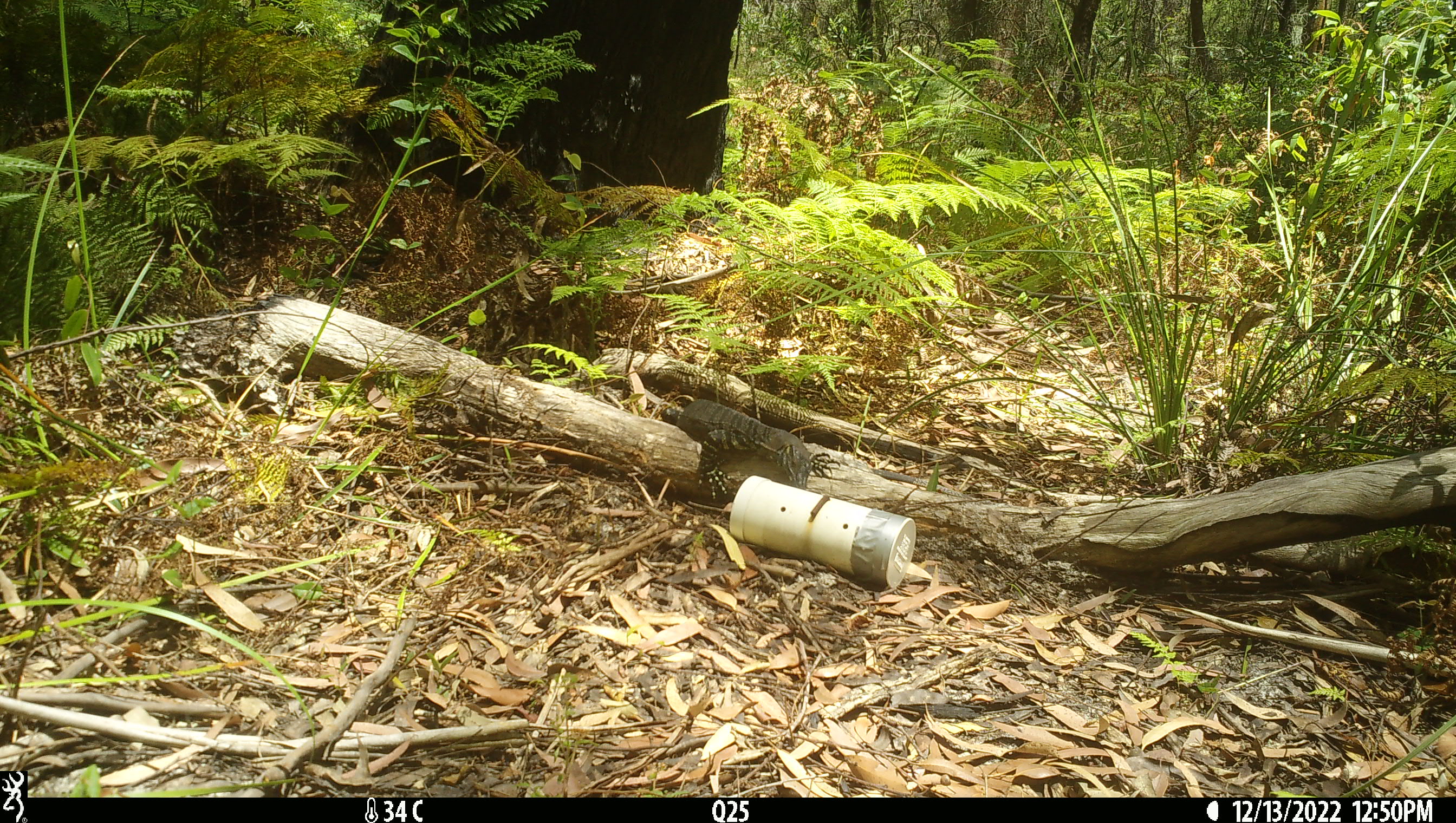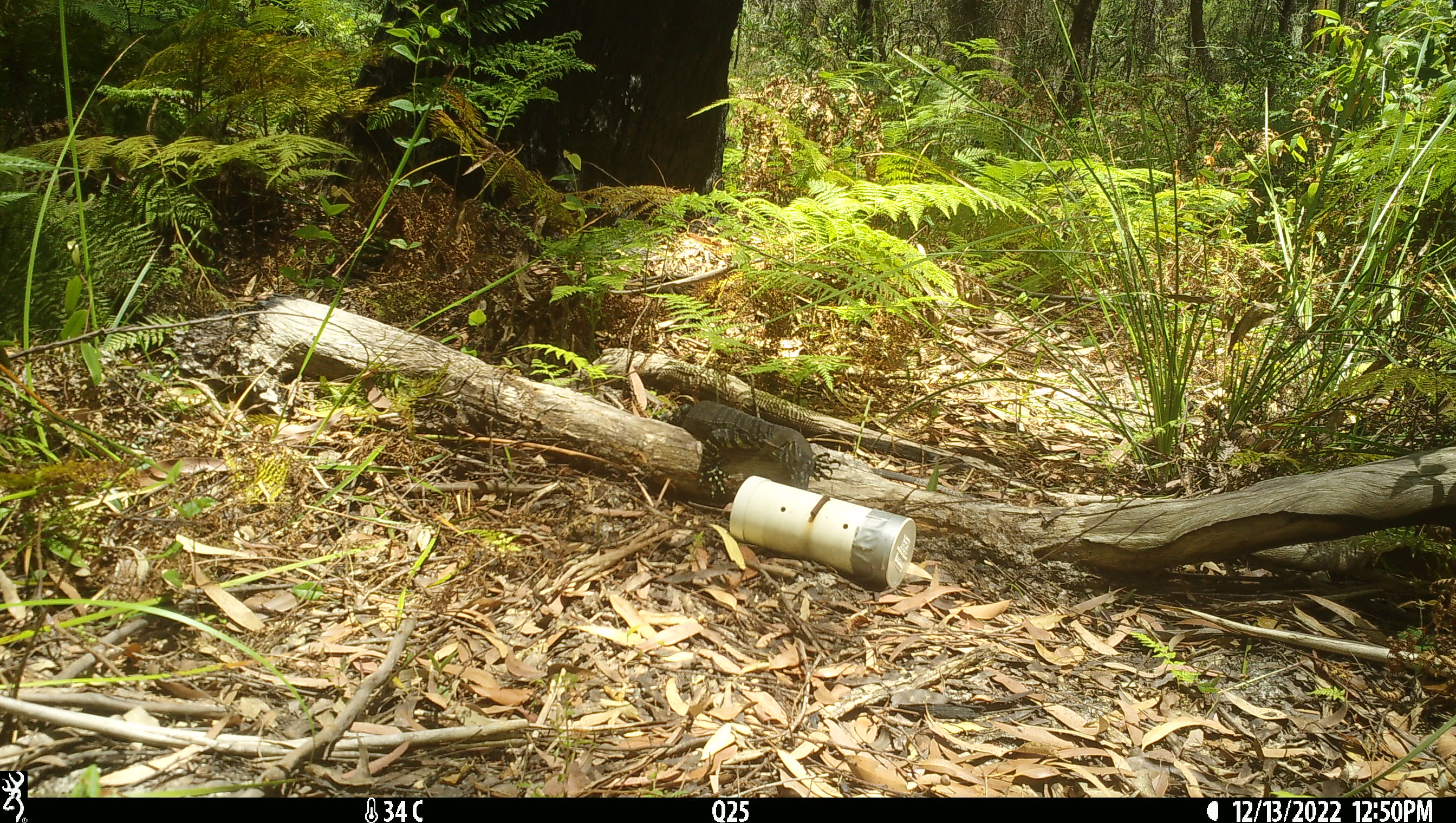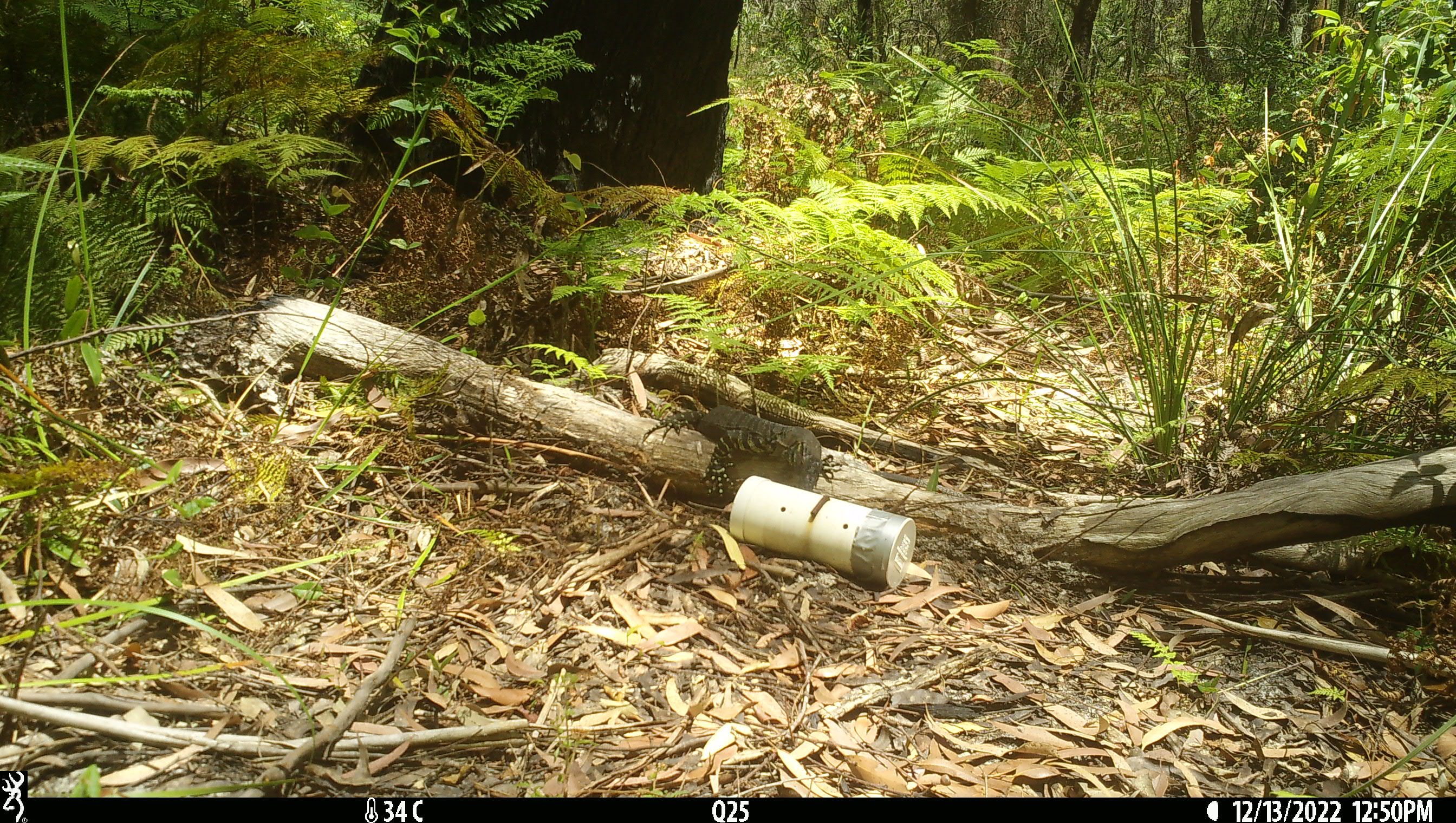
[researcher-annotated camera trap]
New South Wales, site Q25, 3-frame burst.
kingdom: Animalia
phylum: Chordata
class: Reptilia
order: Squamata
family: Varanidae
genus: Varanus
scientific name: Varanus varius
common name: lace monitor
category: goanna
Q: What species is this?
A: Goanna (lace monitor) (Varanus varius).